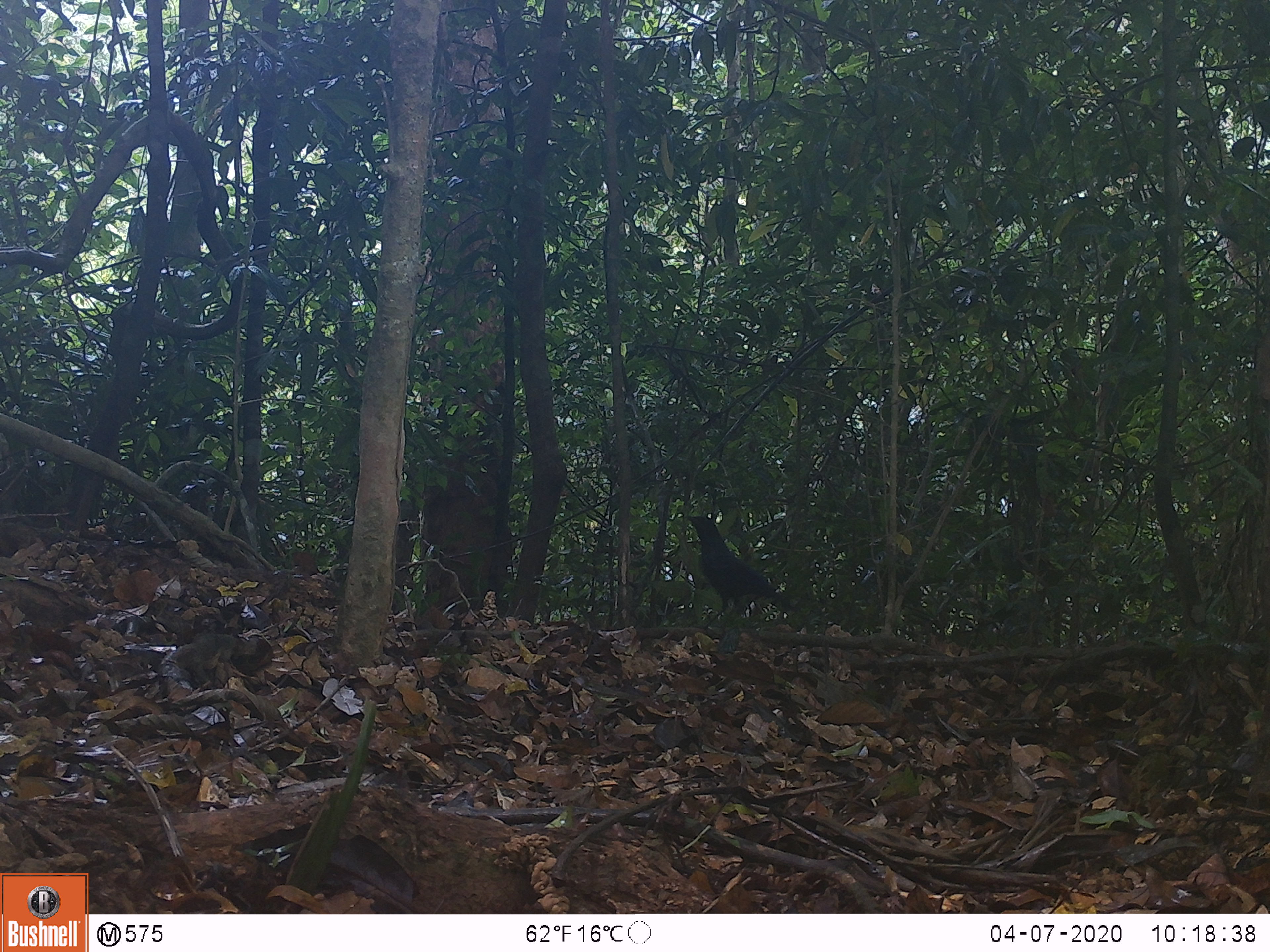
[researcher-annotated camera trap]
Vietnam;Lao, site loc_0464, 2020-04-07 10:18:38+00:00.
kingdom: Animalia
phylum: Chordata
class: Aves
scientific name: Aves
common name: bird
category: unidentified bird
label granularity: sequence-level